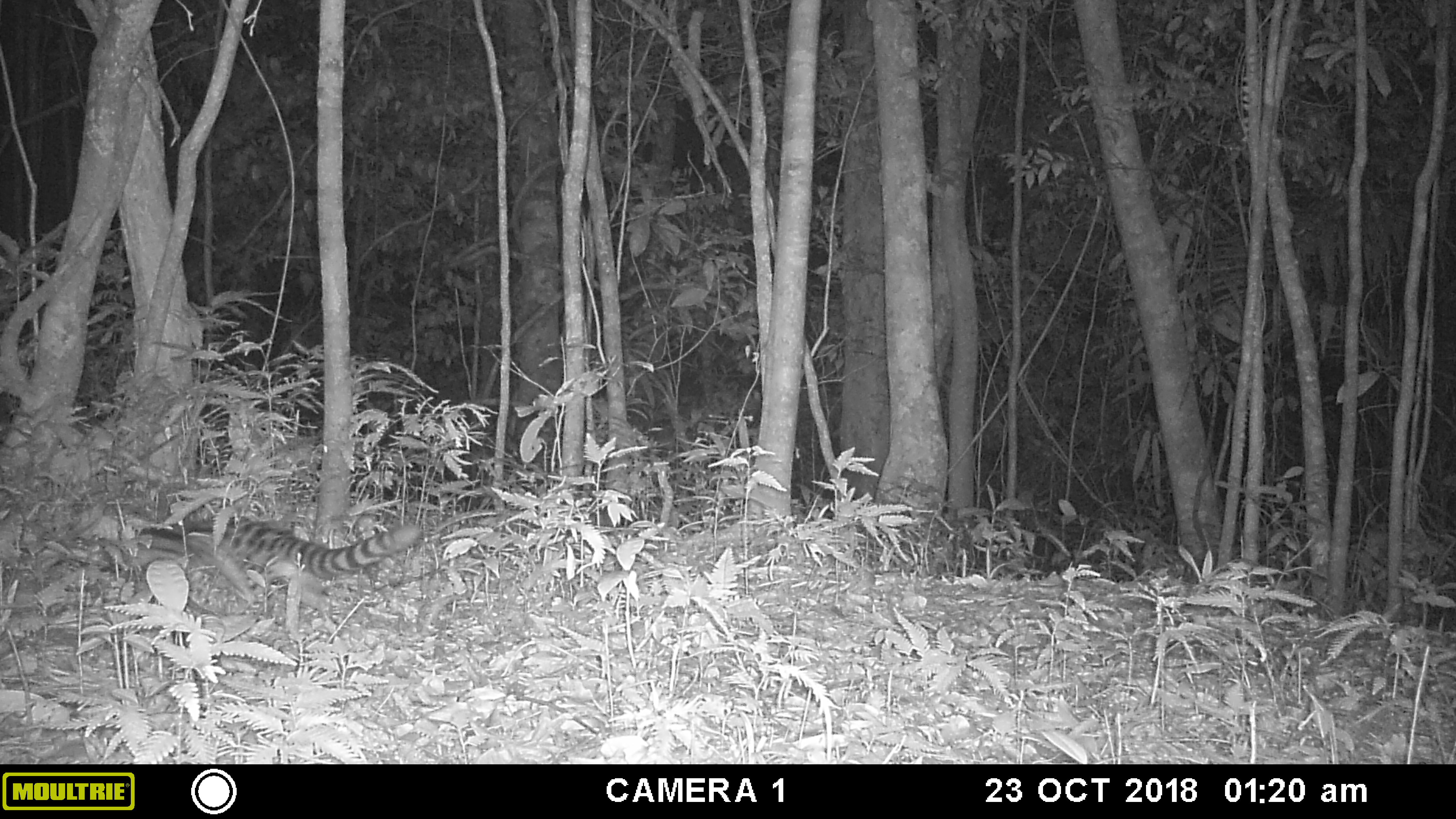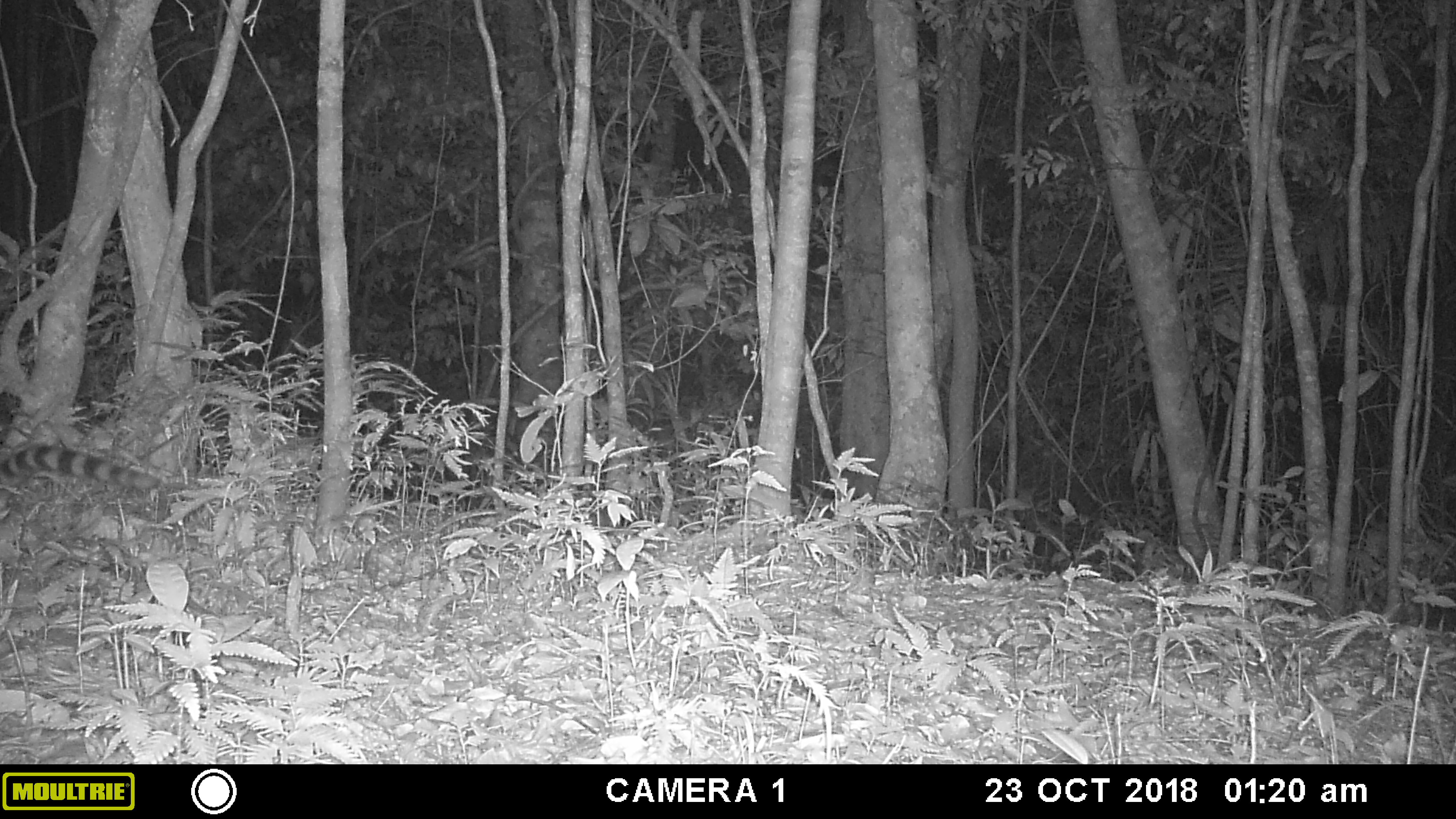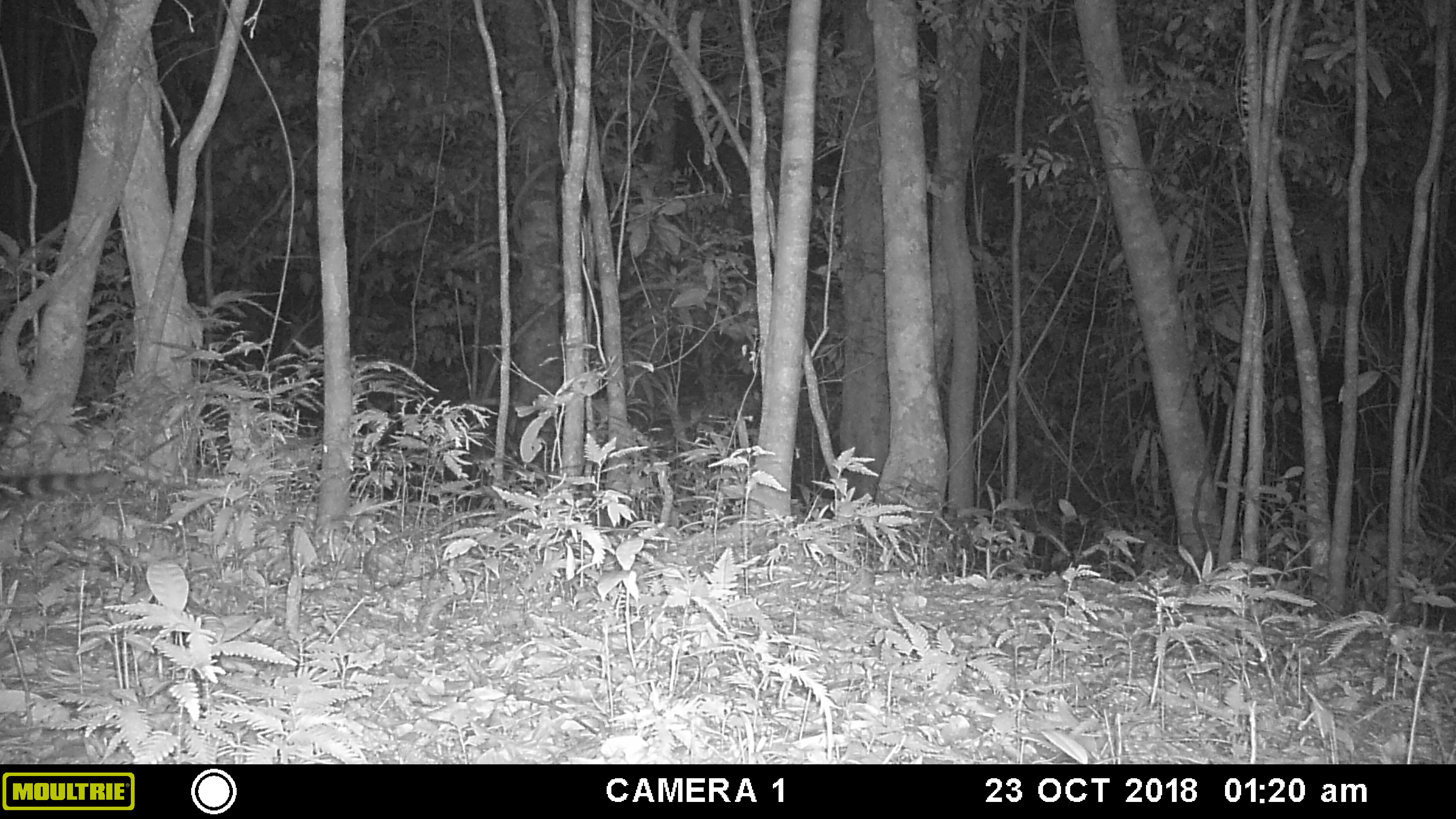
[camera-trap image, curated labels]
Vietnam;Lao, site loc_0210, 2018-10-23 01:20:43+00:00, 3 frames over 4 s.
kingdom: Animalia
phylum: Chordata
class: Mammalia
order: Carnivora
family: Prionodontidae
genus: Prionodon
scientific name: Prionodon pardicolor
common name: spotted linsang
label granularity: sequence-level